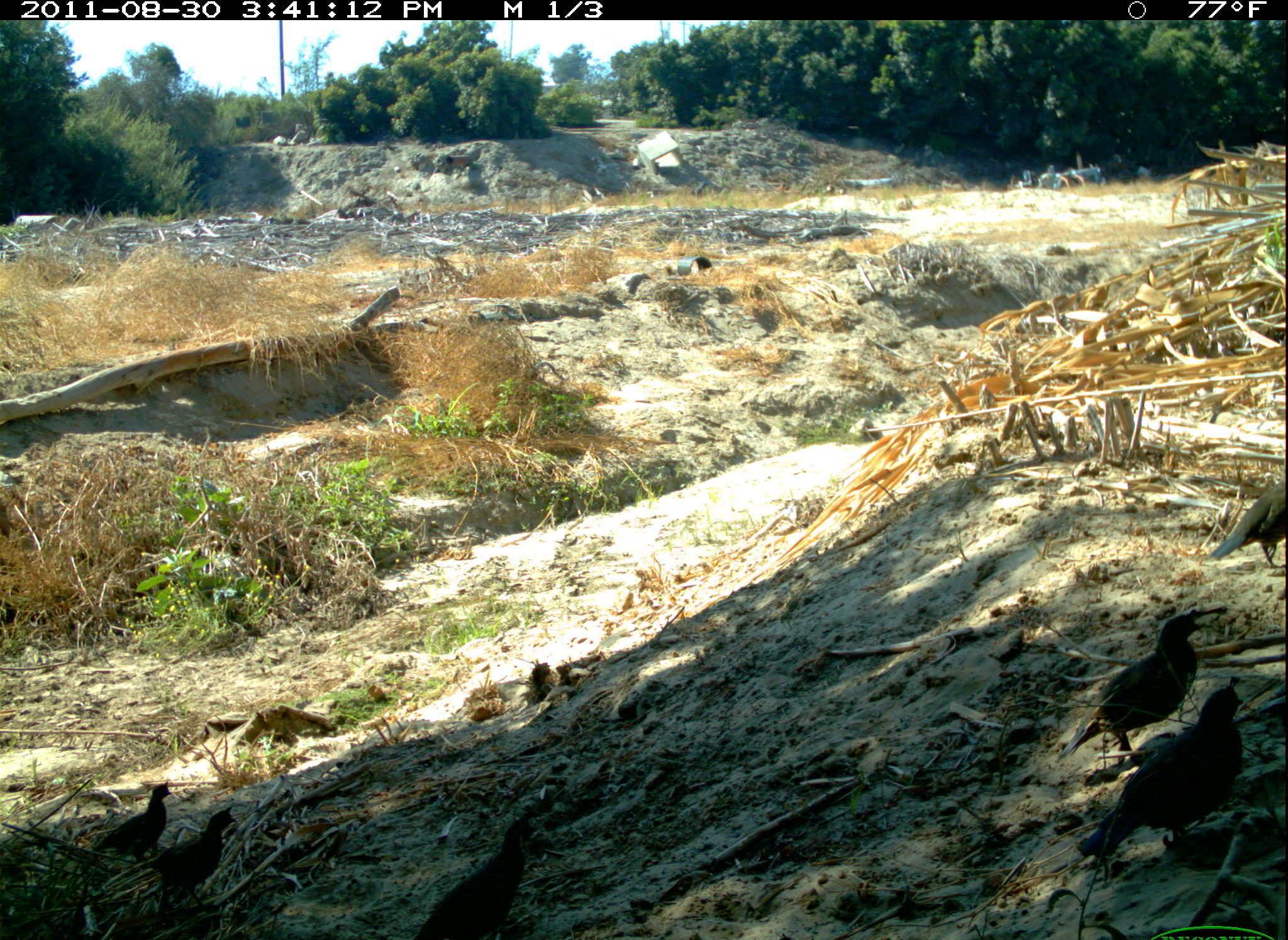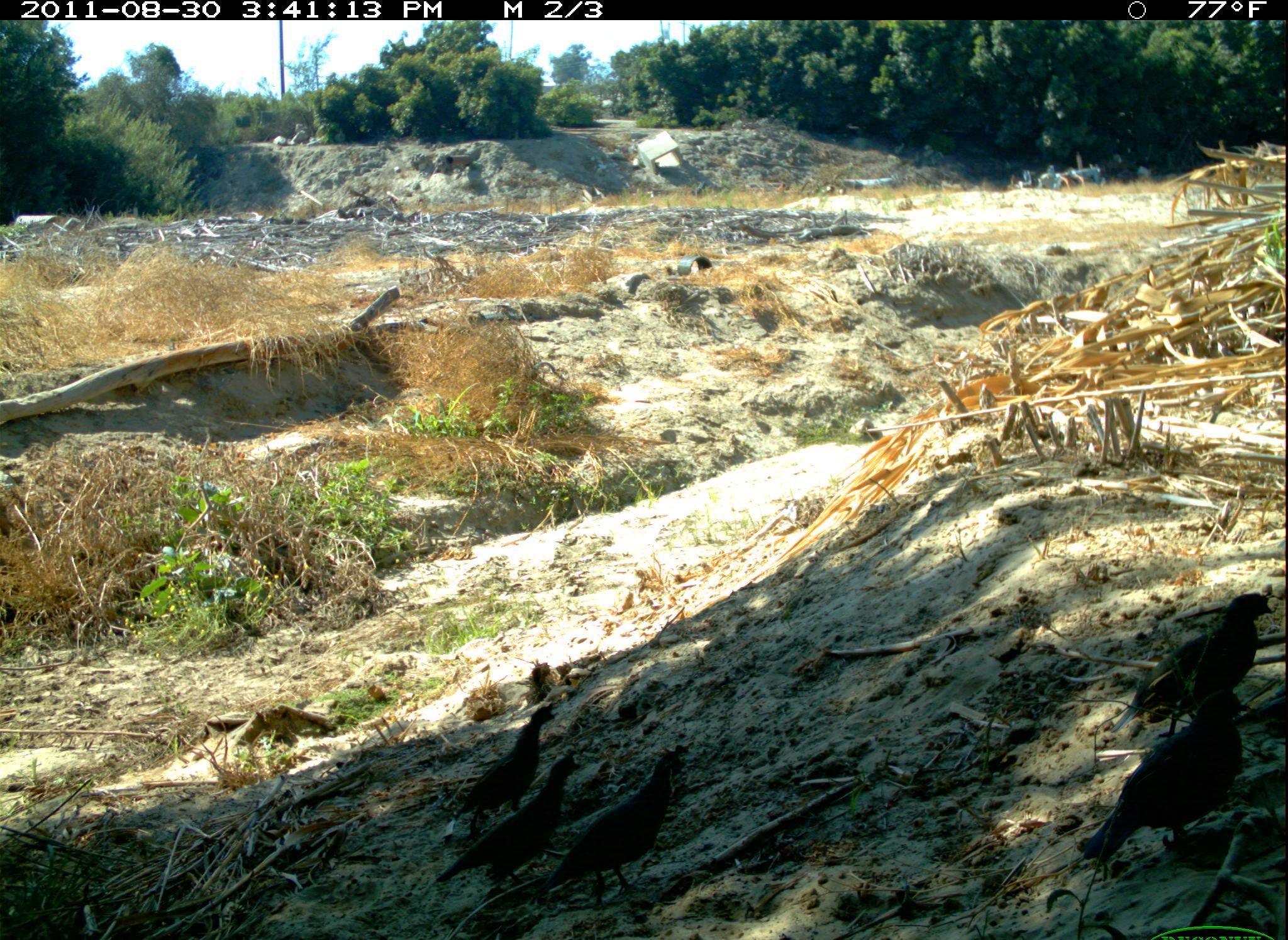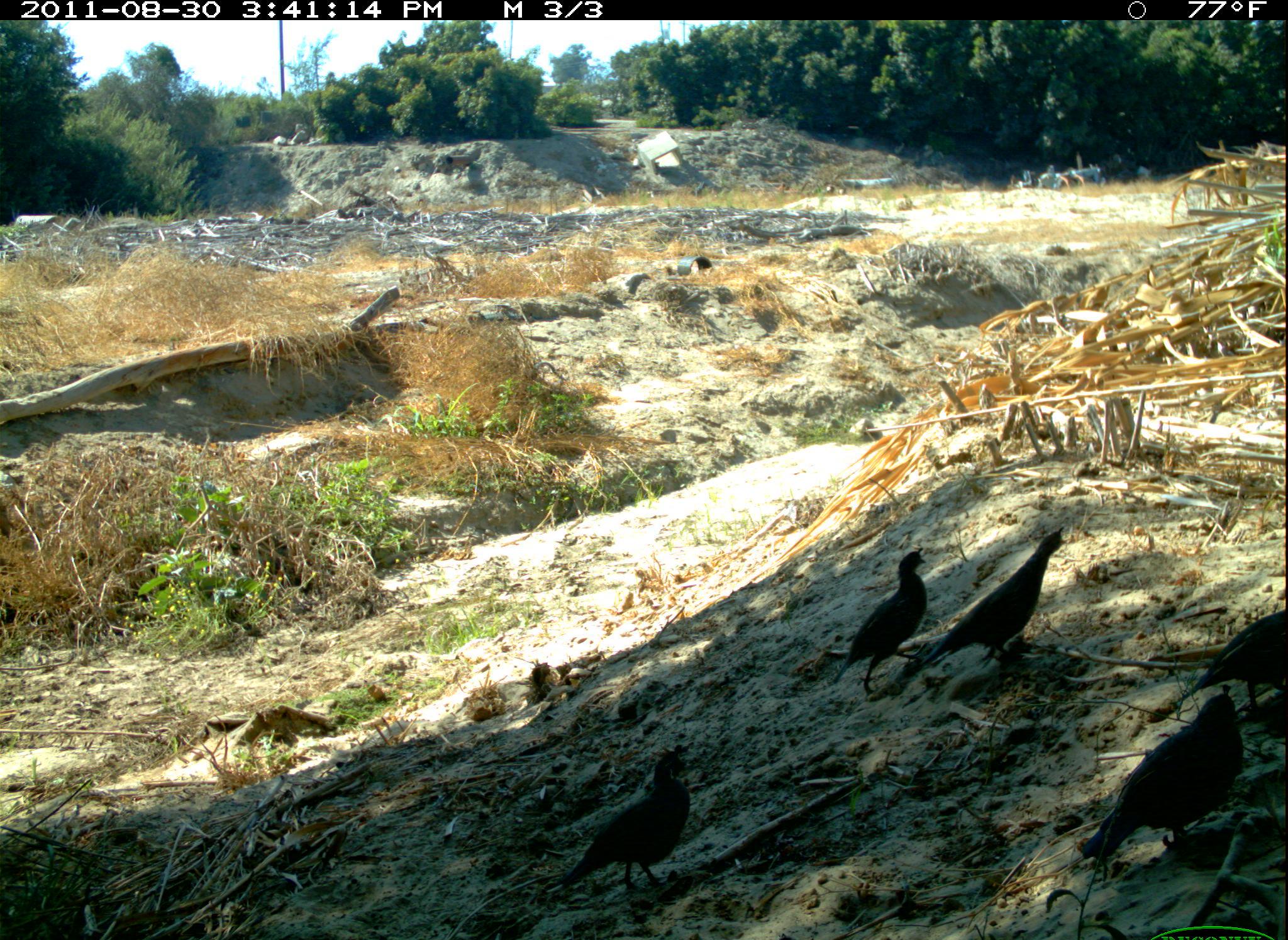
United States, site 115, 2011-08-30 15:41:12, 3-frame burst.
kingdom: Animalia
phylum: Chordata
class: Aves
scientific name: Aves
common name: bird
Bird (Aves).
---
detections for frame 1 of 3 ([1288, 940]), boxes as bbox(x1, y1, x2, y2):
bird: bbox(1077, 680, 1243, 871); bbox(1063, 607, 1206, 760); bbox(415, 809, 565, 931); bbox(129, 807, 240, 923); bbox(1209, 465, 1283, 573); bbox(93, 780, 175, 867)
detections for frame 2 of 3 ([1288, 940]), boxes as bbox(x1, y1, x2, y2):
bird: bbox(433, 750, 586, 898)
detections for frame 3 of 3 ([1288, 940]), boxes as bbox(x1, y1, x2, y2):
bird: bbox(1074, 675, 1251, 876); bbox(926, 520, 1069, 685); bbox(564, 751, 699, 905); bbox(832, 541, 932, 702); bbox(1190, 598, 1286, 707)